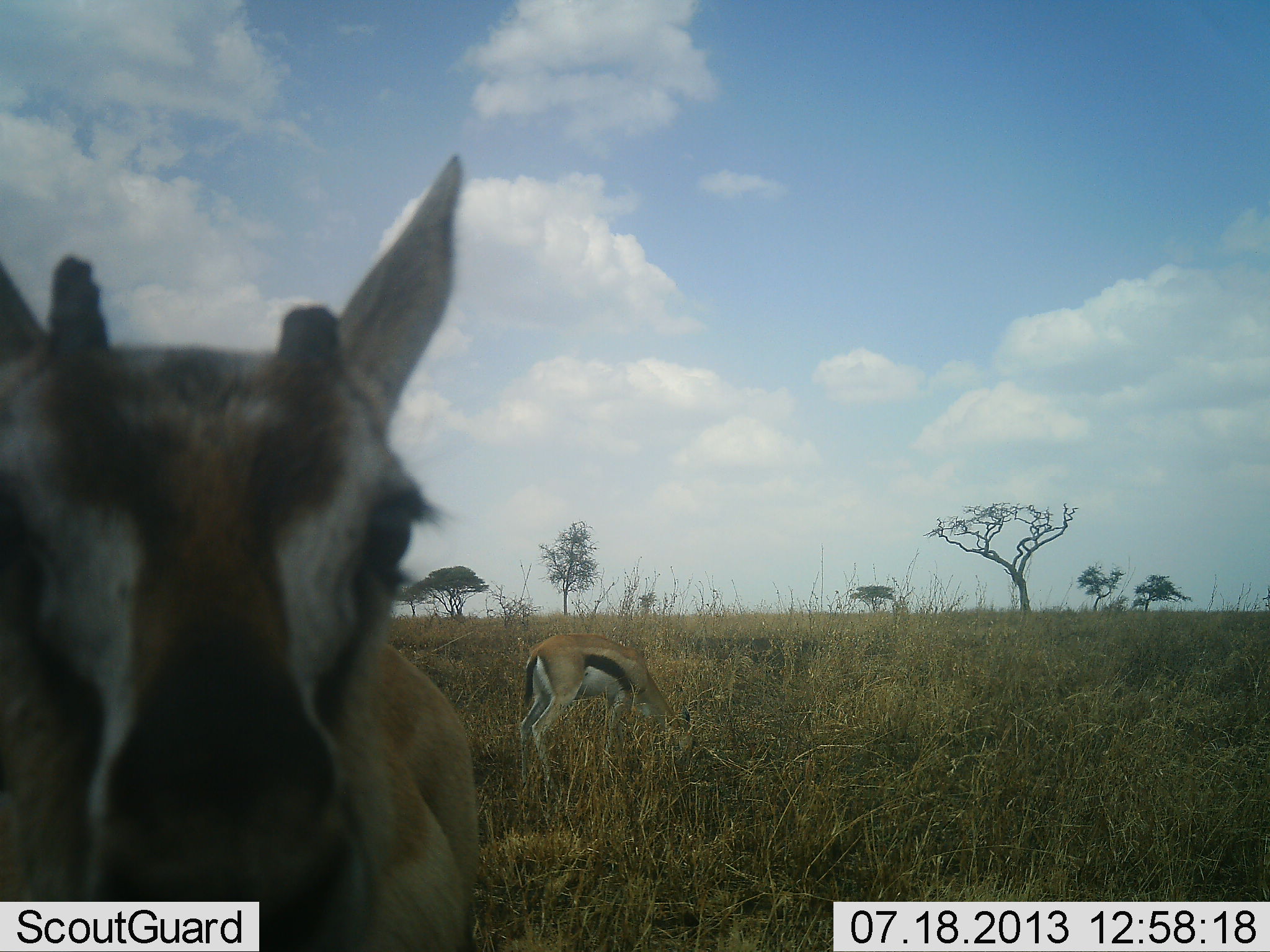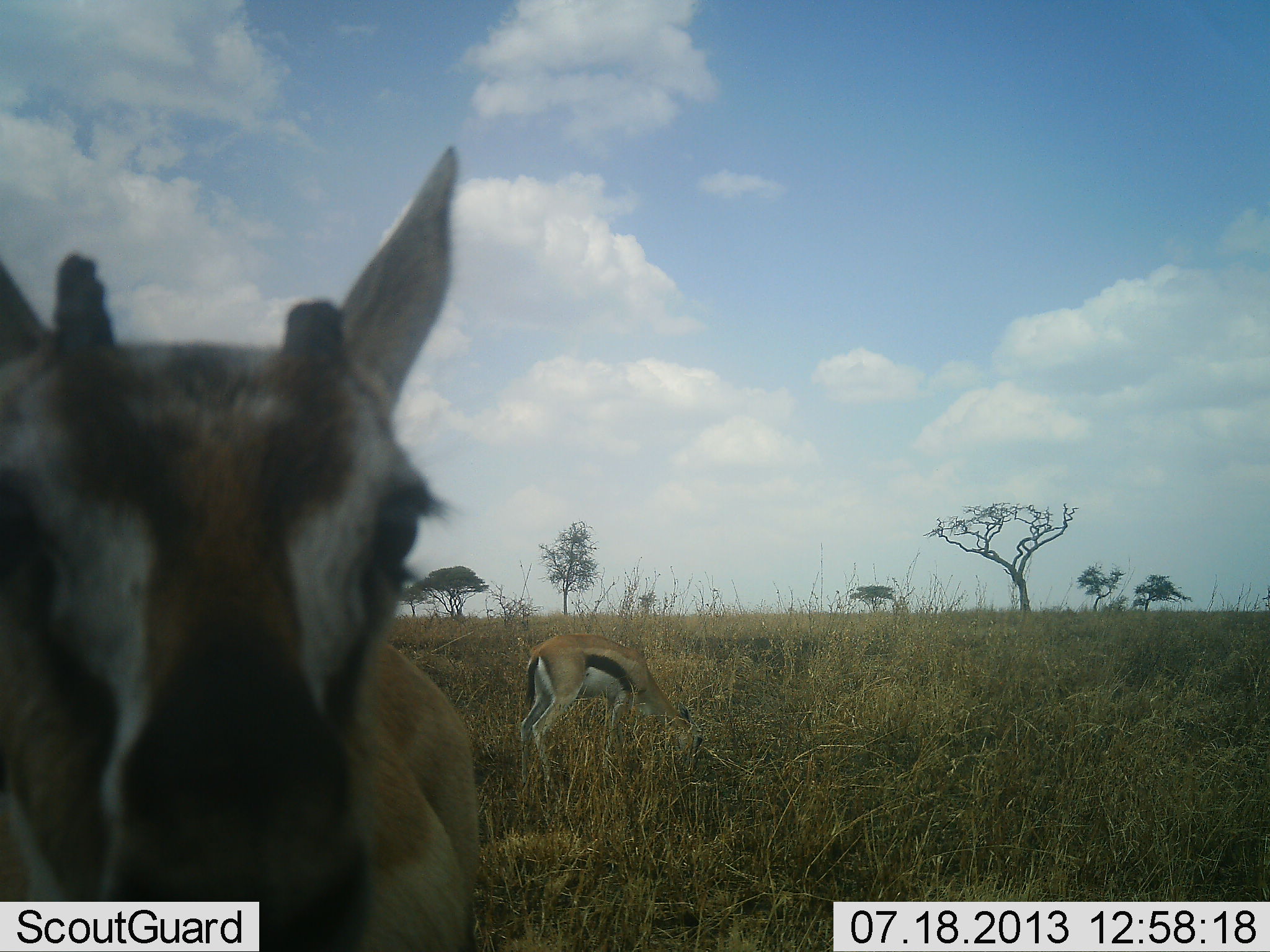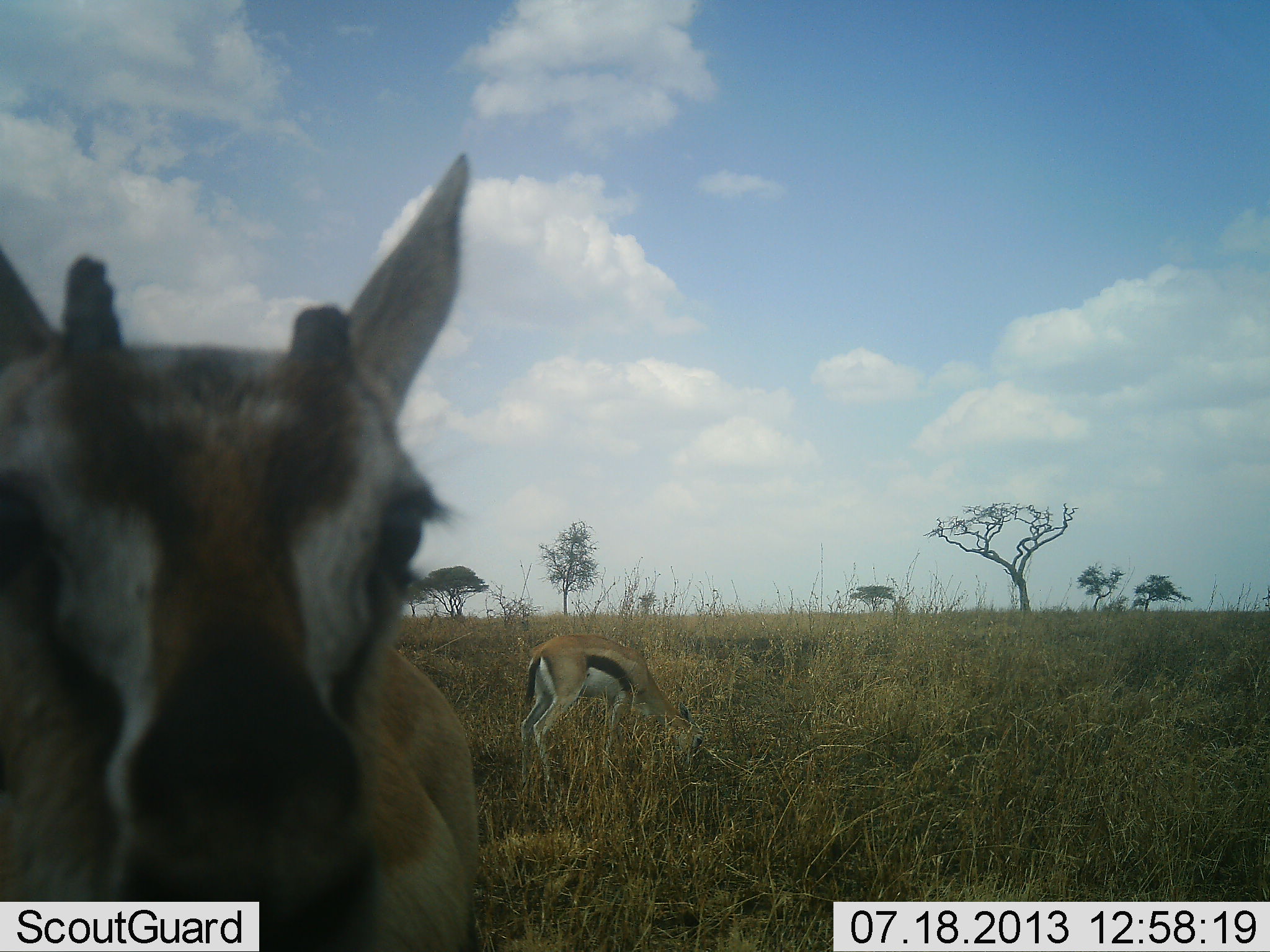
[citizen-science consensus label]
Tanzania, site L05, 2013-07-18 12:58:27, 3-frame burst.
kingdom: Animalia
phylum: Chordata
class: Mammalia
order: Artiodactyla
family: Bovidae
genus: Eudorcas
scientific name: Eudorcas thomsonii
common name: thomson's gazelle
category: gazellethomsons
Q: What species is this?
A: Gazellethomsons (thomson's gazelle) (Eudorcas thomsonii).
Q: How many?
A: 2.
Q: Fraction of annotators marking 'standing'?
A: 60%.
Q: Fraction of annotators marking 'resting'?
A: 20%.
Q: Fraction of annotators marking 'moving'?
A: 0%.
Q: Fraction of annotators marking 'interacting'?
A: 20%.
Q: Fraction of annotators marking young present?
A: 10%.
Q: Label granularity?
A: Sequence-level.